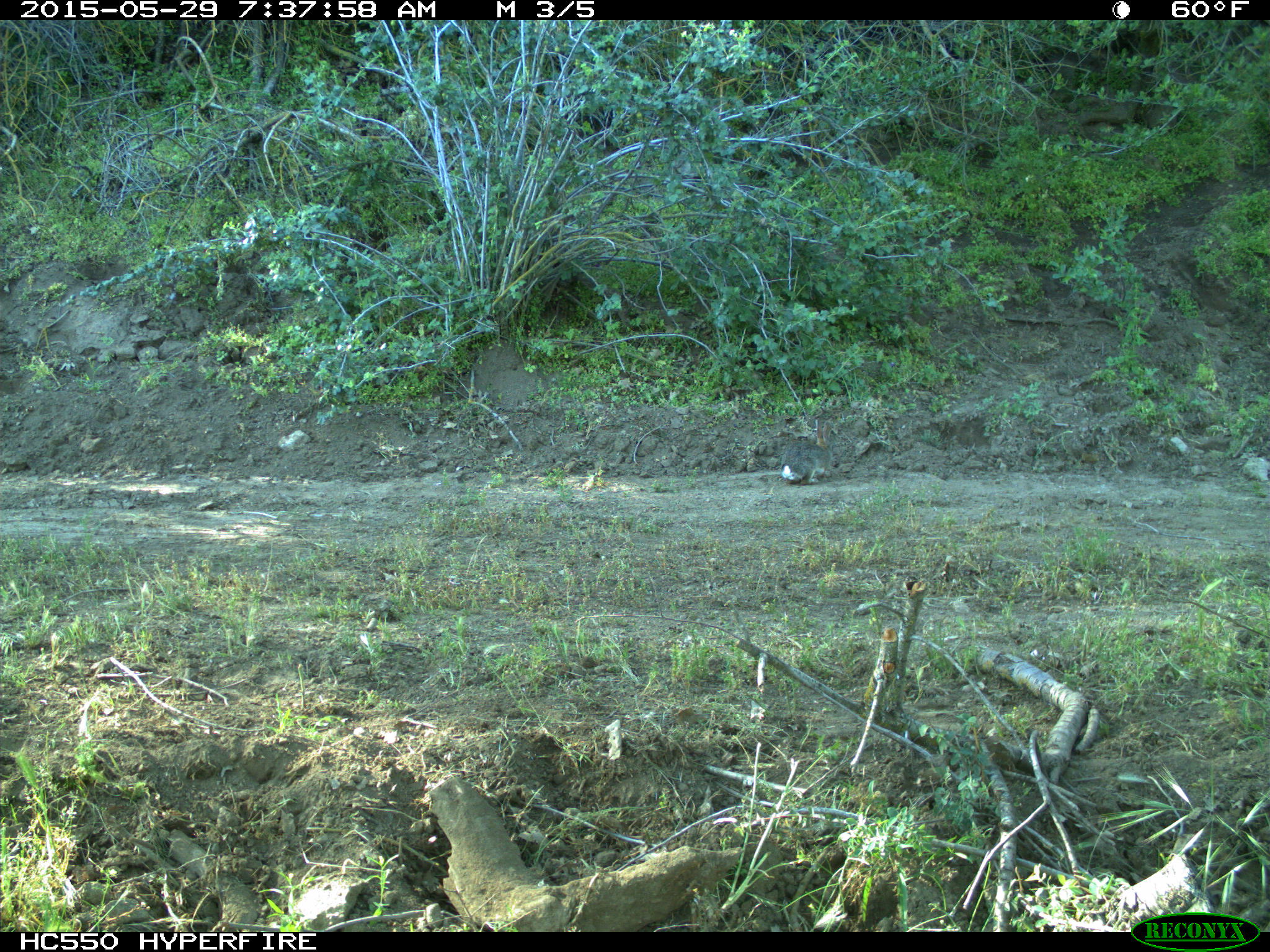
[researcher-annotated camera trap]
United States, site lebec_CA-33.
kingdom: Animalia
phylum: Chordata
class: Mammalia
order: Lagomorpha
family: Leporidae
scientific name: Leporidae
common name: rabbits and hares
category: unidentified rabbit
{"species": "unidentified rabbit (rabbits and hares) (Leporidae)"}